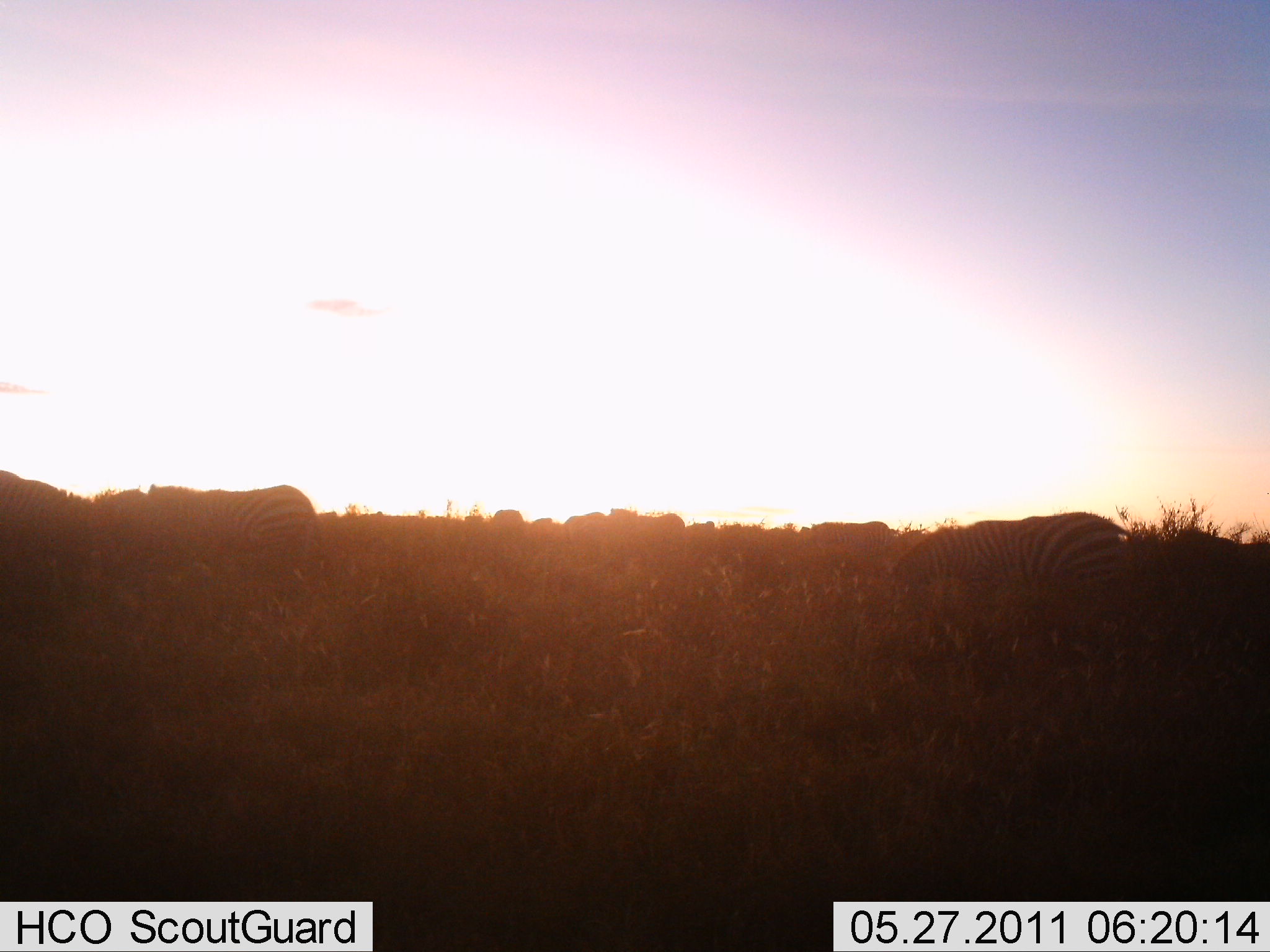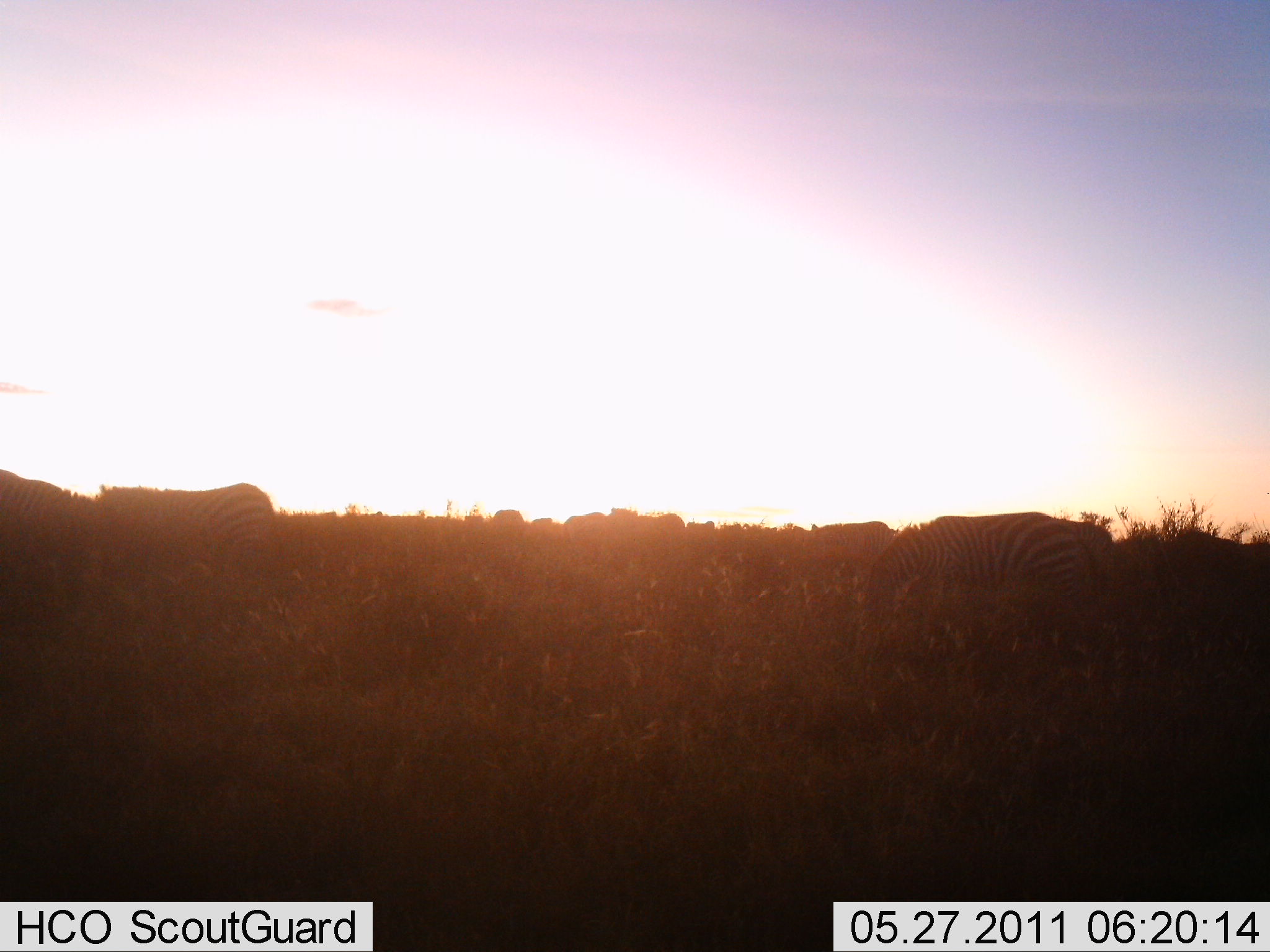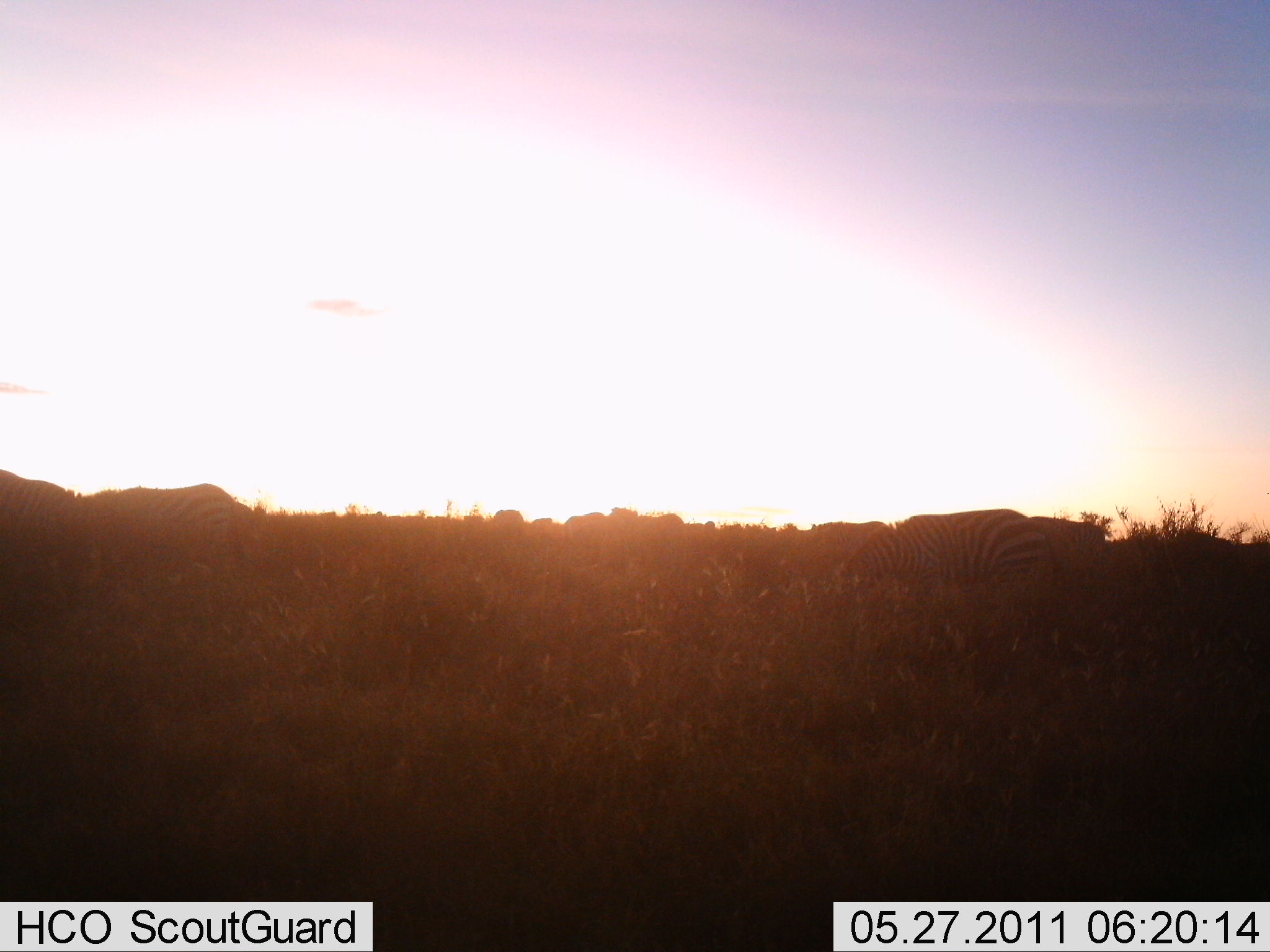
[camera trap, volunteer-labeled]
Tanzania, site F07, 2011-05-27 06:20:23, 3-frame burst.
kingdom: Animalia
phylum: Chordata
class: Mammalia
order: Perissodactyla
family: Equidae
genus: Equus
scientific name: Equus quagga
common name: plains zebra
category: zebra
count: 4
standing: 17%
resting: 0%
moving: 67%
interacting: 0%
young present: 0%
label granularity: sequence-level